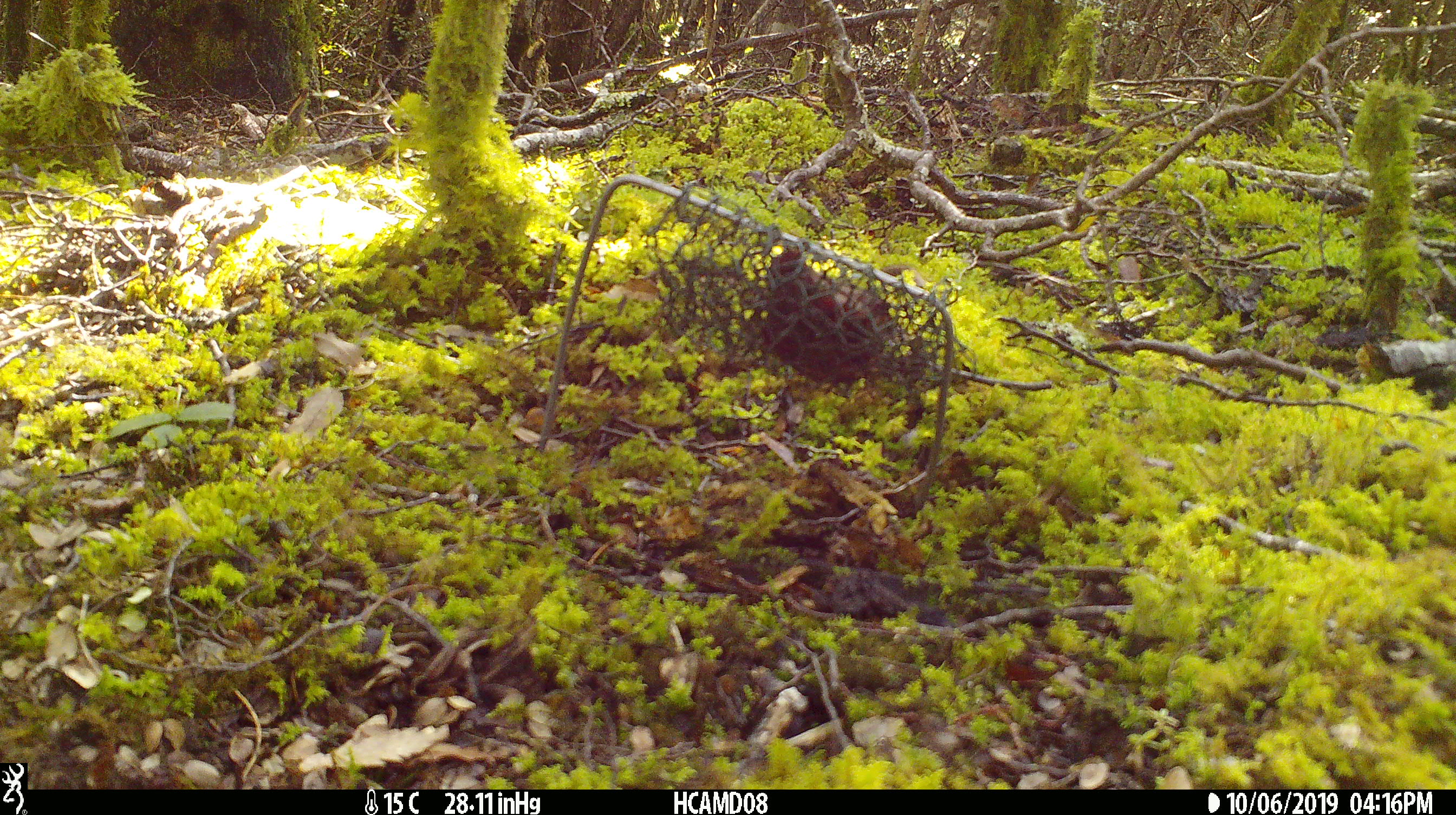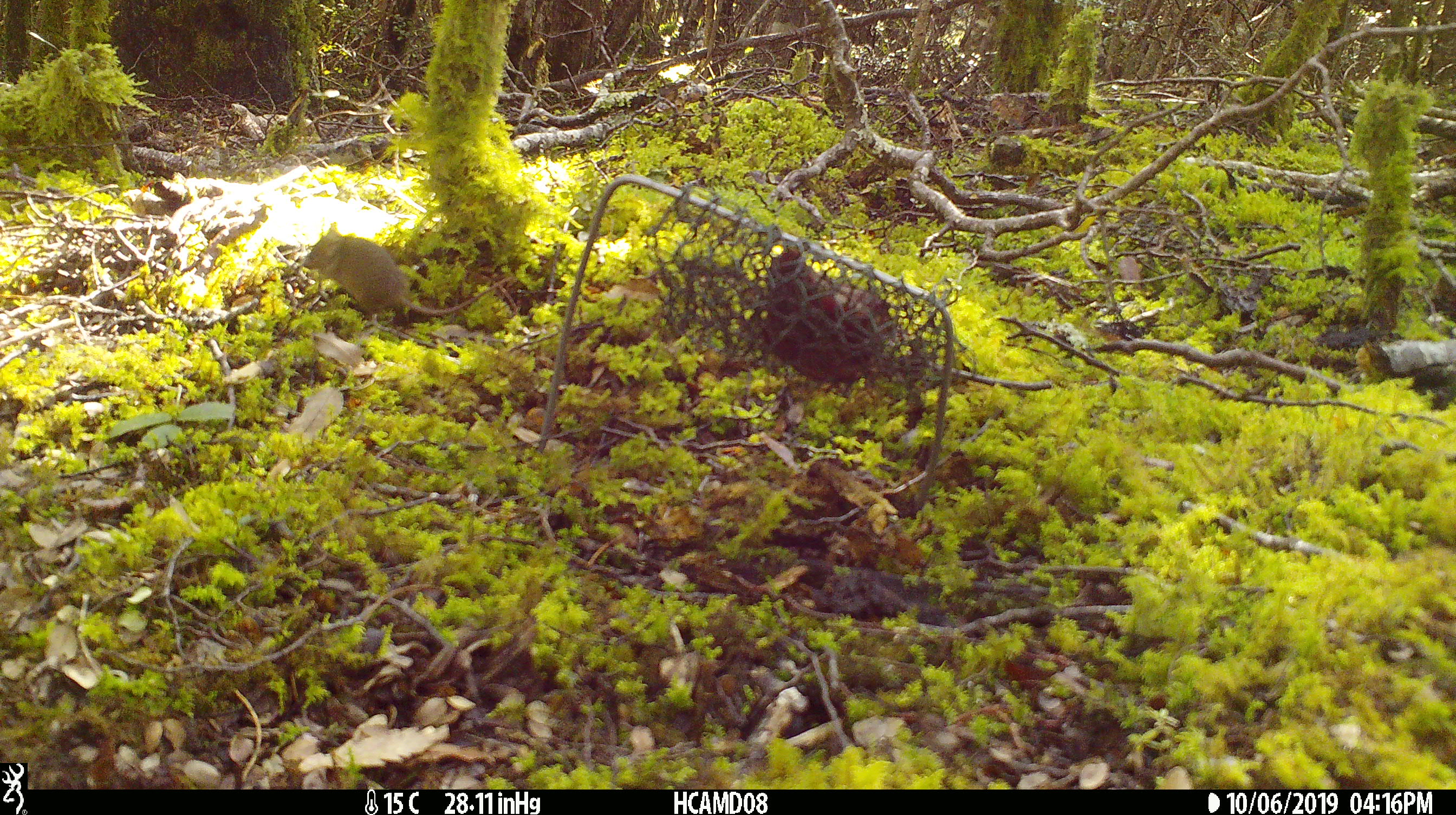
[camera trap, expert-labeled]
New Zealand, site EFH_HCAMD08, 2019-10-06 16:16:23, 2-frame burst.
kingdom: Animalia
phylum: Chordata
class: Mammalia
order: Rodentia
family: Muridae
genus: Mus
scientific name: Mus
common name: mouse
Mouse (Mus).